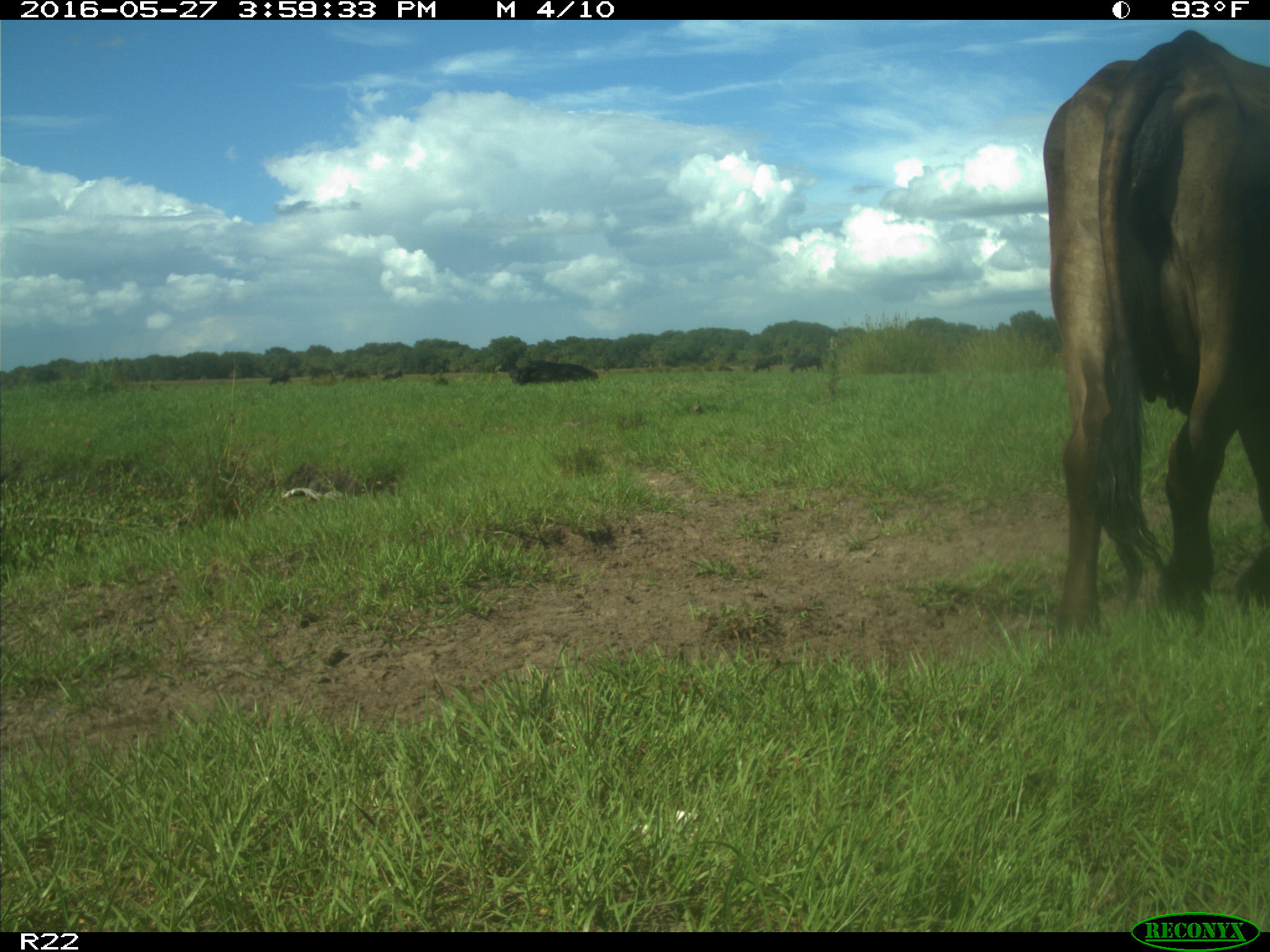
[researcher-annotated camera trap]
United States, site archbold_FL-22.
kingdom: Animalia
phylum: Chordata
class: Mammalia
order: Artiodactyla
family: Bovidae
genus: Bos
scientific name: Bos taurus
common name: domestic cow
Bos taurus (domestic cow).